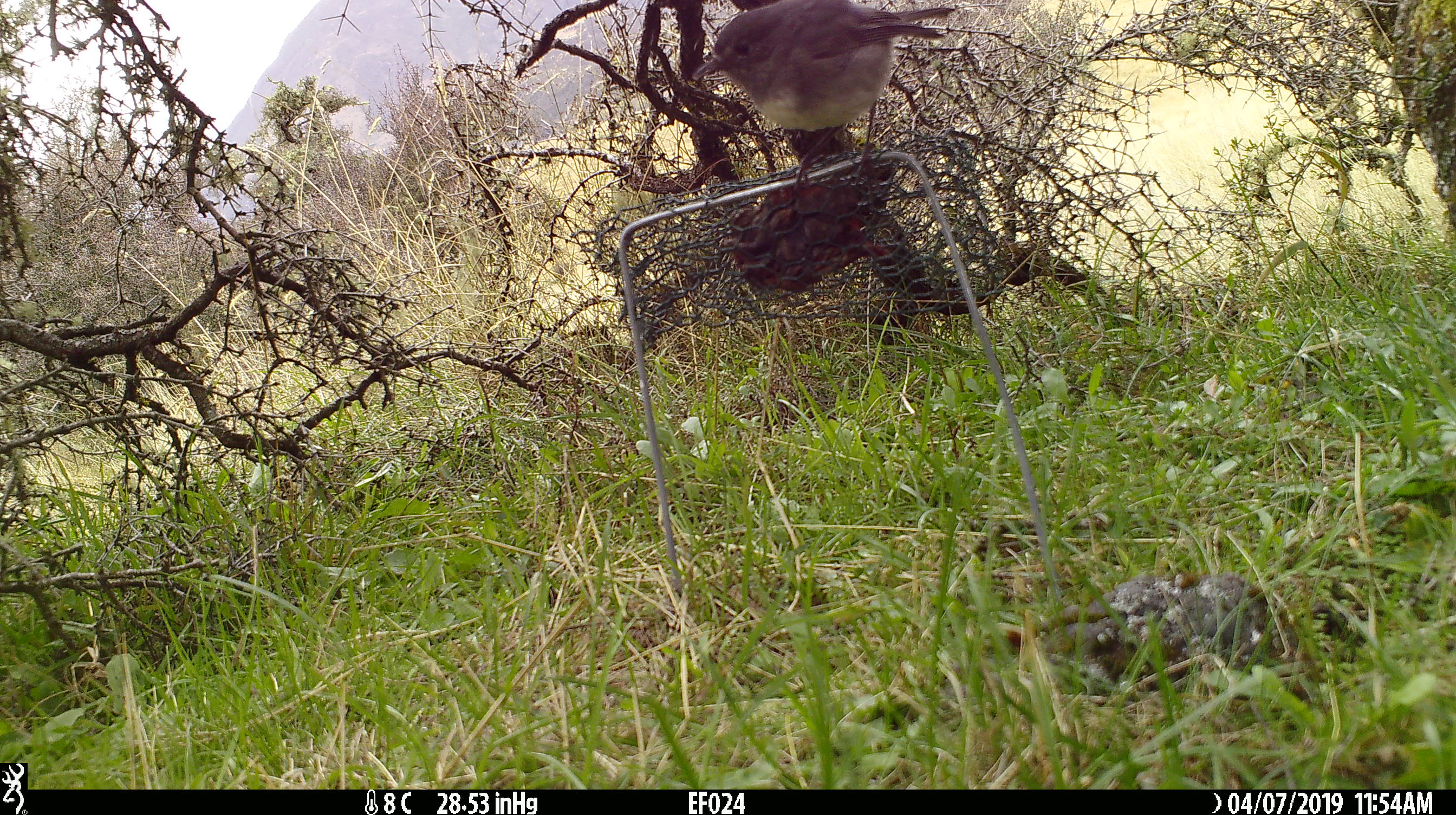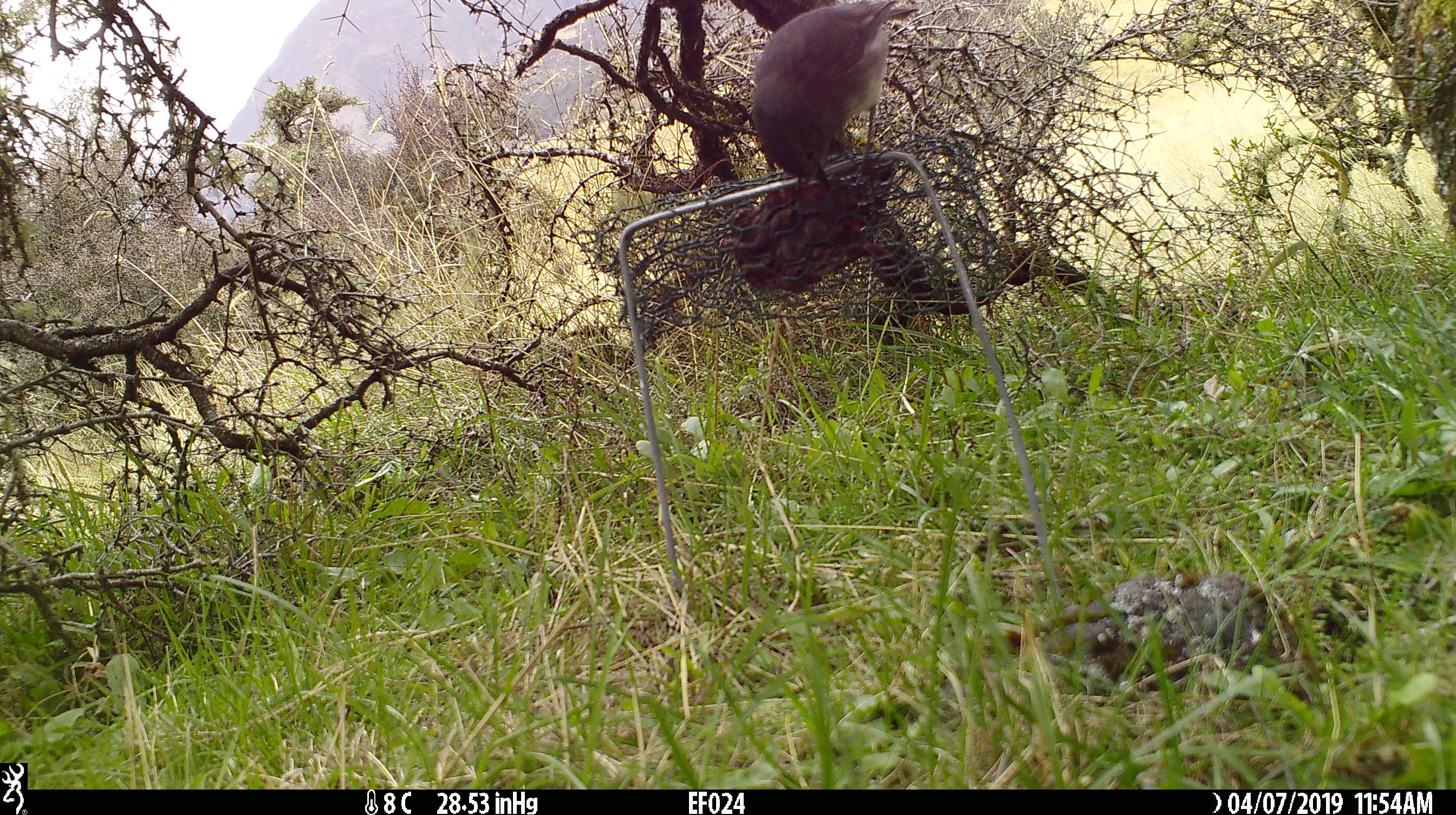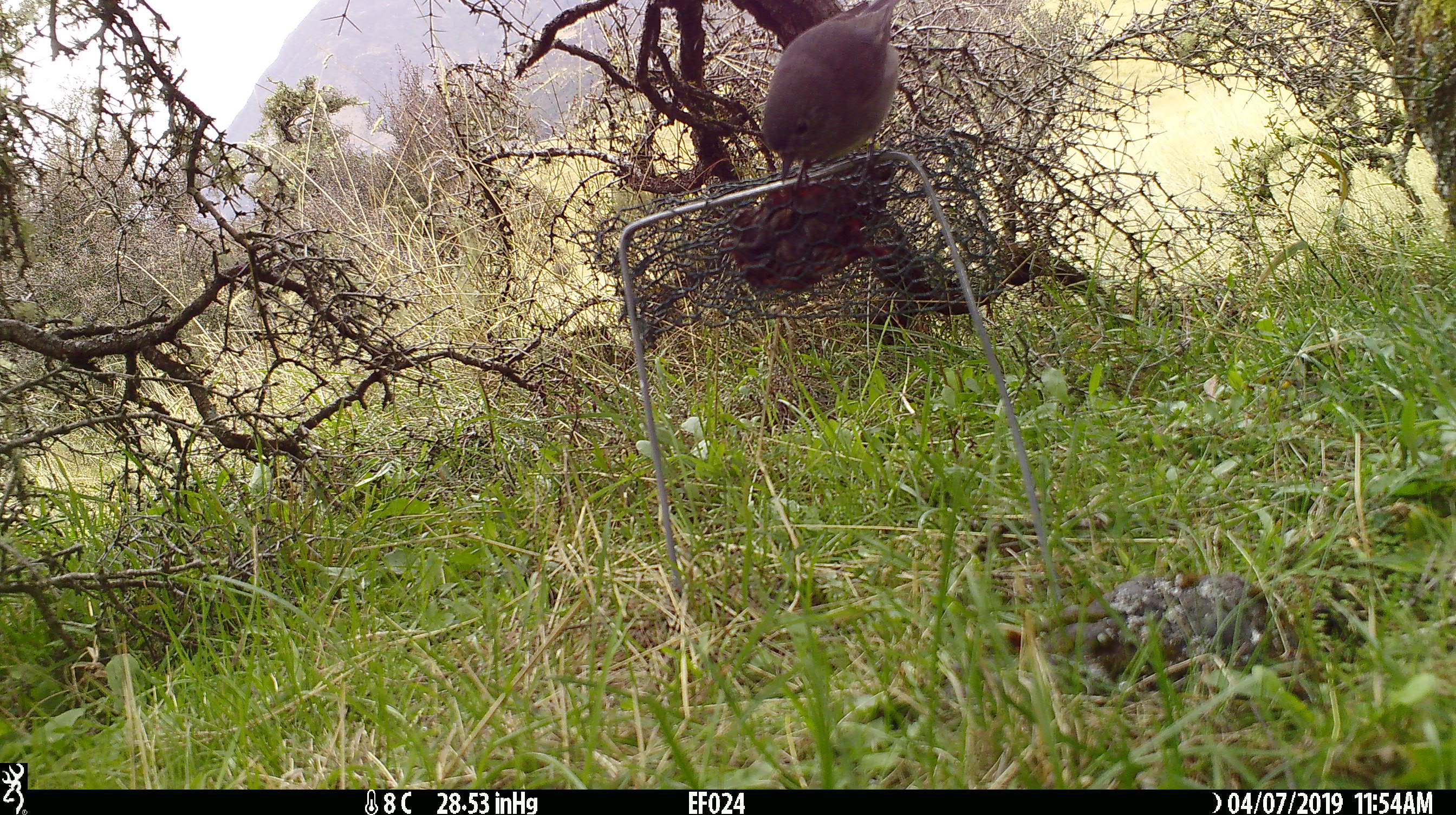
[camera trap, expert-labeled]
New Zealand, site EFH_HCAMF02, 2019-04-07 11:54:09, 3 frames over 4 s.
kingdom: Animalia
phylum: Chordata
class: Aves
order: Passeriformes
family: Petroicidae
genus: Petroica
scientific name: Petroica australis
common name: new zealand robin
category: robin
Robin (new zealand robin) (Petroica australis).